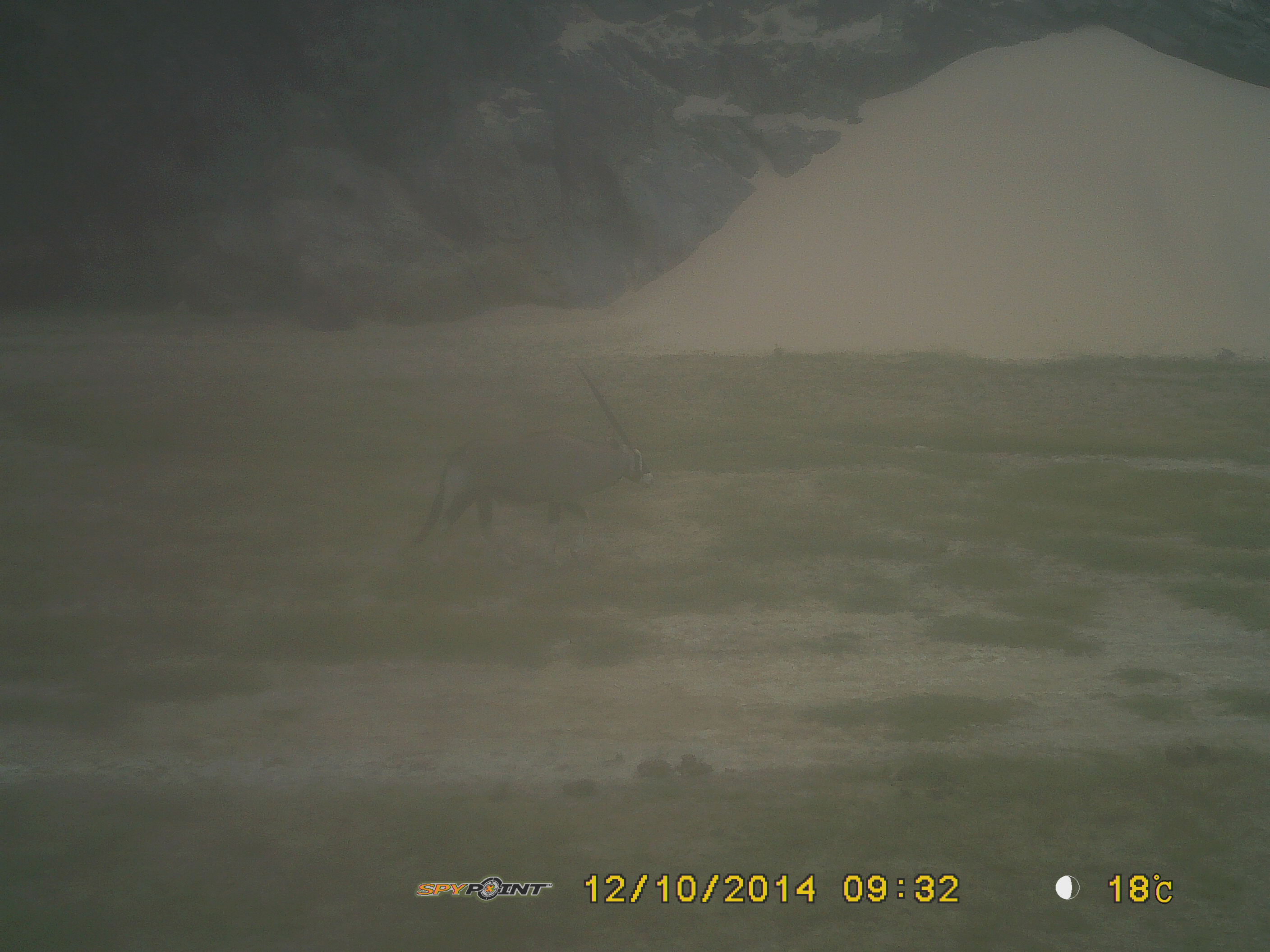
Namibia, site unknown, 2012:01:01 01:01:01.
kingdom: Animalia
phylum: Chordata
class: Mammalia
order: Artiodactyla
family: Bovidae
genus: Oryx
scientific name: Oryx gazella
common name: gemsbok